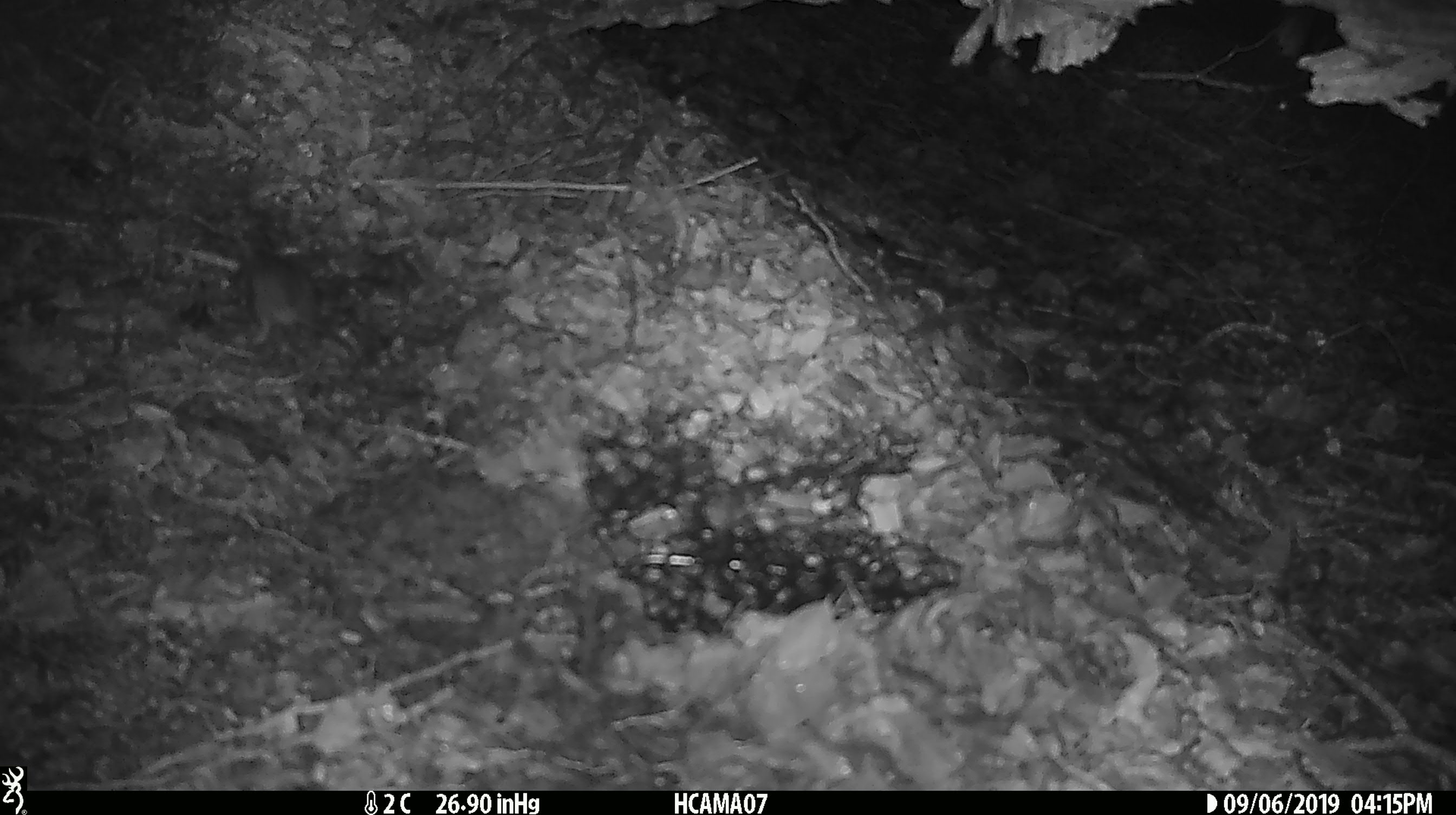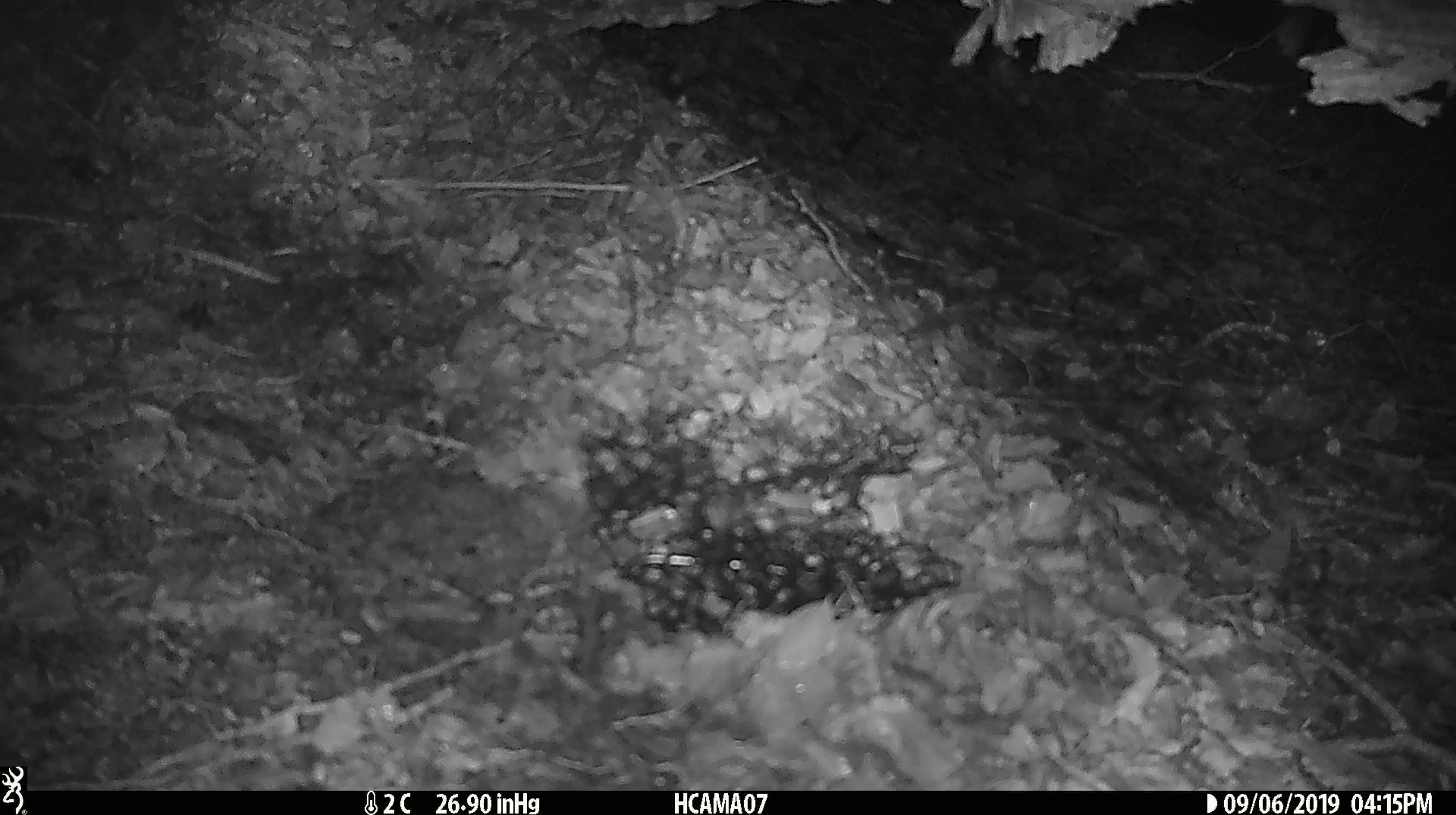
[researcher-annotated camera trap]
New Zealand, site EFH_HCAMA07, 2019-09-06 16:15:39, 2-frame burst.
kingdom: Animalia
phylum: Chordata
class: Mammalia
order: Rodentia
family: Muridae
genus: Mus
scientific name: Mus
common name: mouse